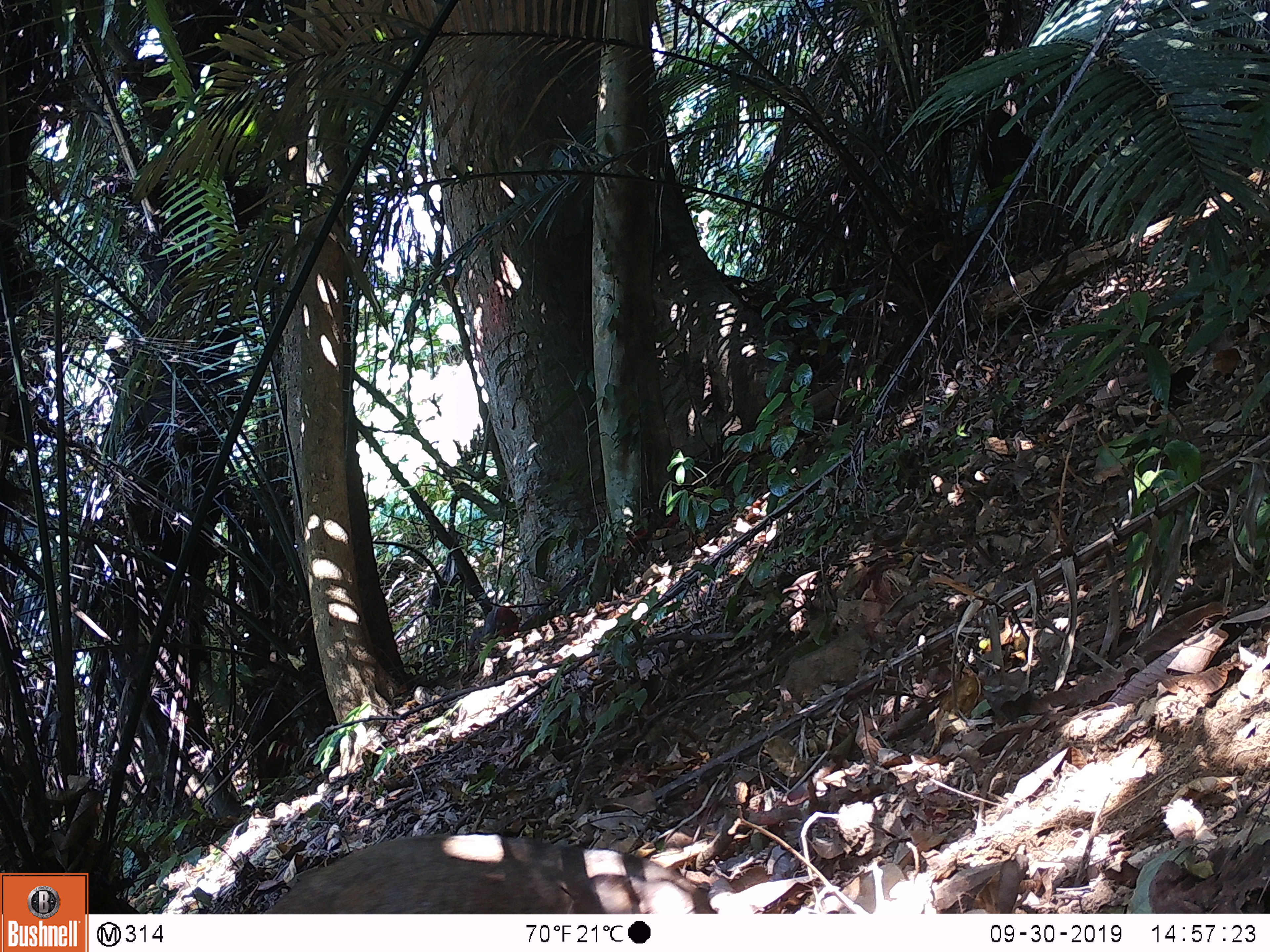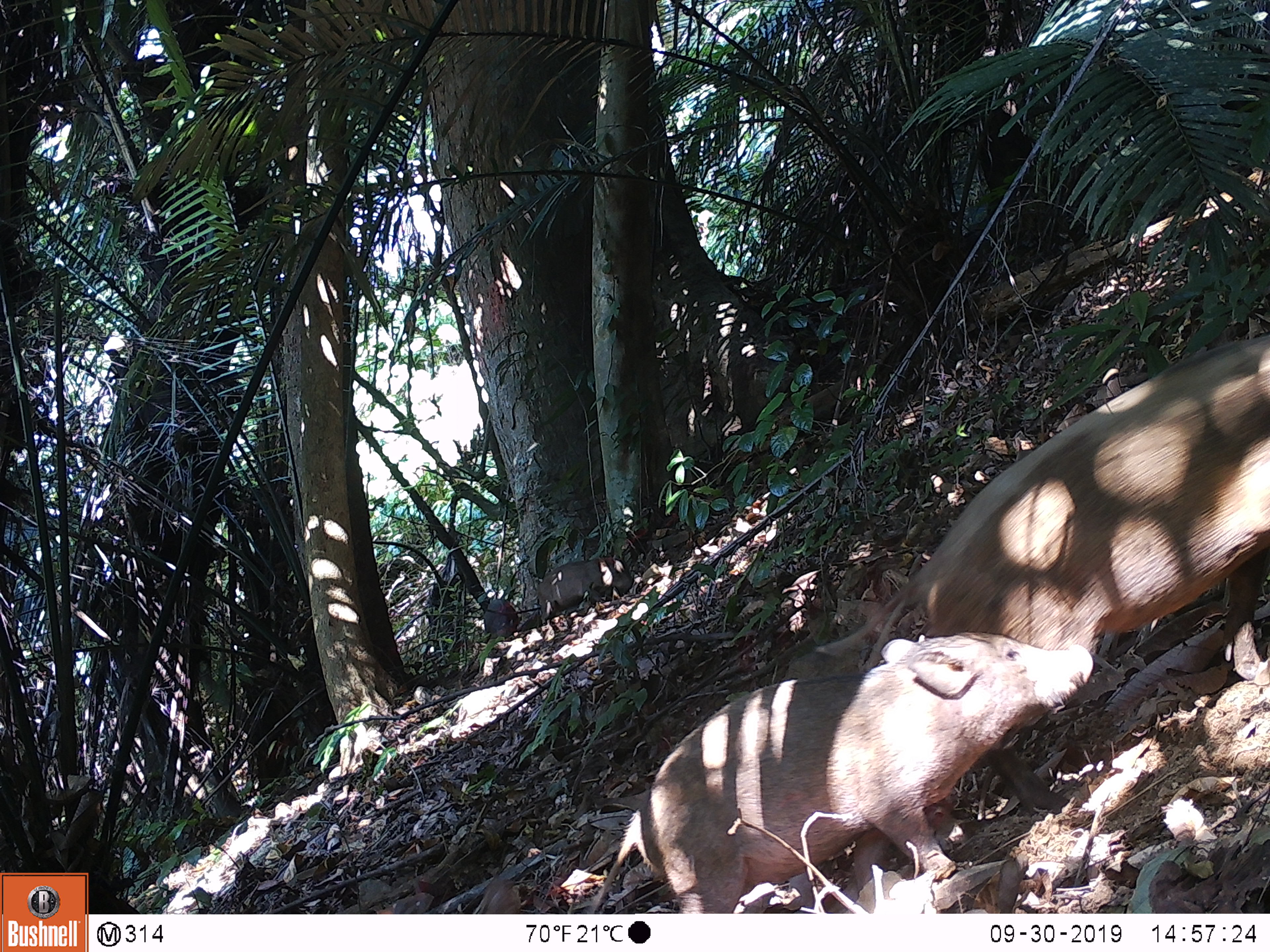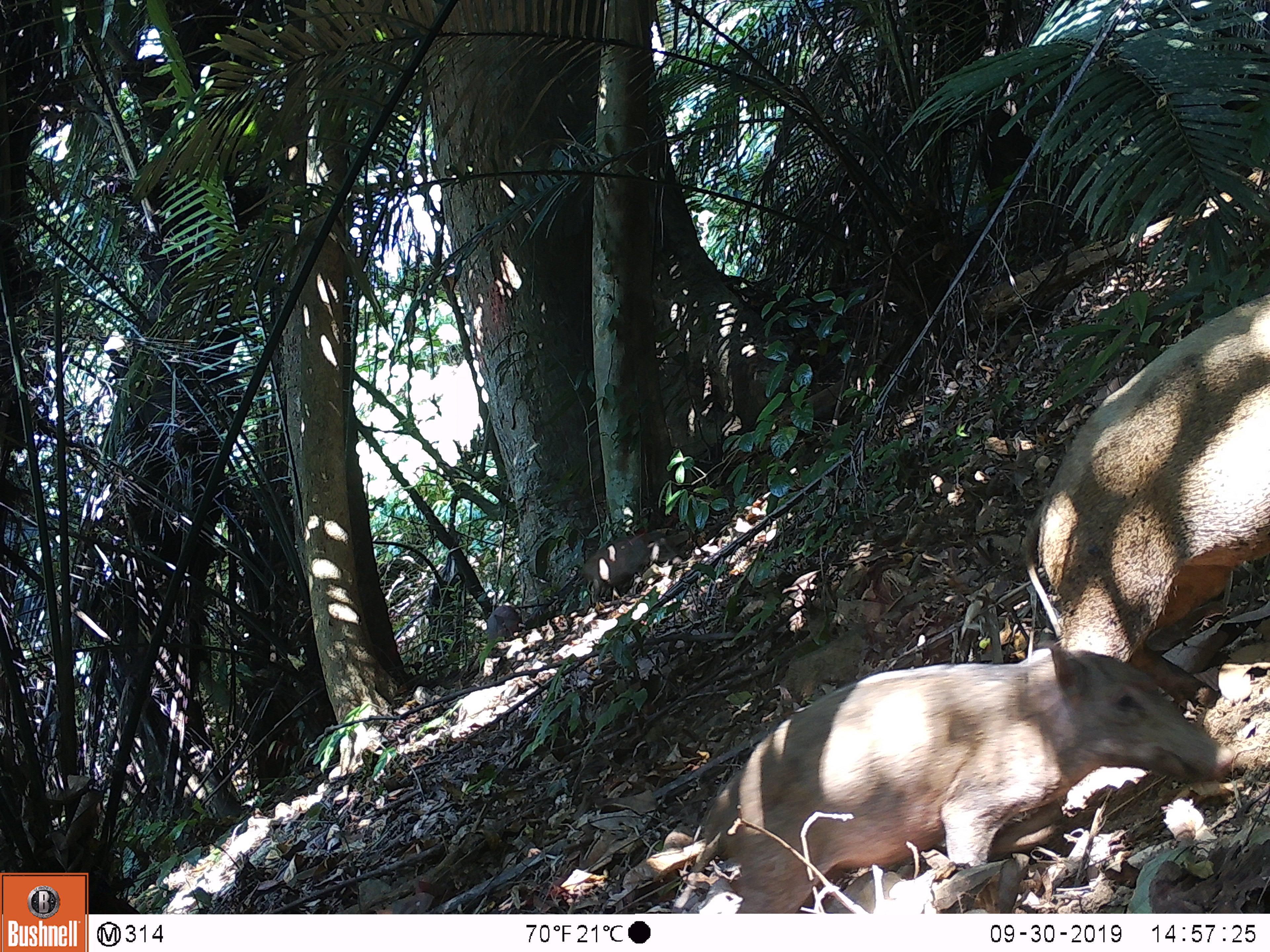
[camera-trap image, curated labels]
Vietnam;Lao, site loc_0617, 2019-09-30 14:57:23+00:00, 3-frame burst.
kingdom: Animalia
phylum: Chordata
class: Mammalia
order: Artiodactyla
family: Suidae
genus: Sus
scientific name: Sus scrofa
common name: eurasian wild pig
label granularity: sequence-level